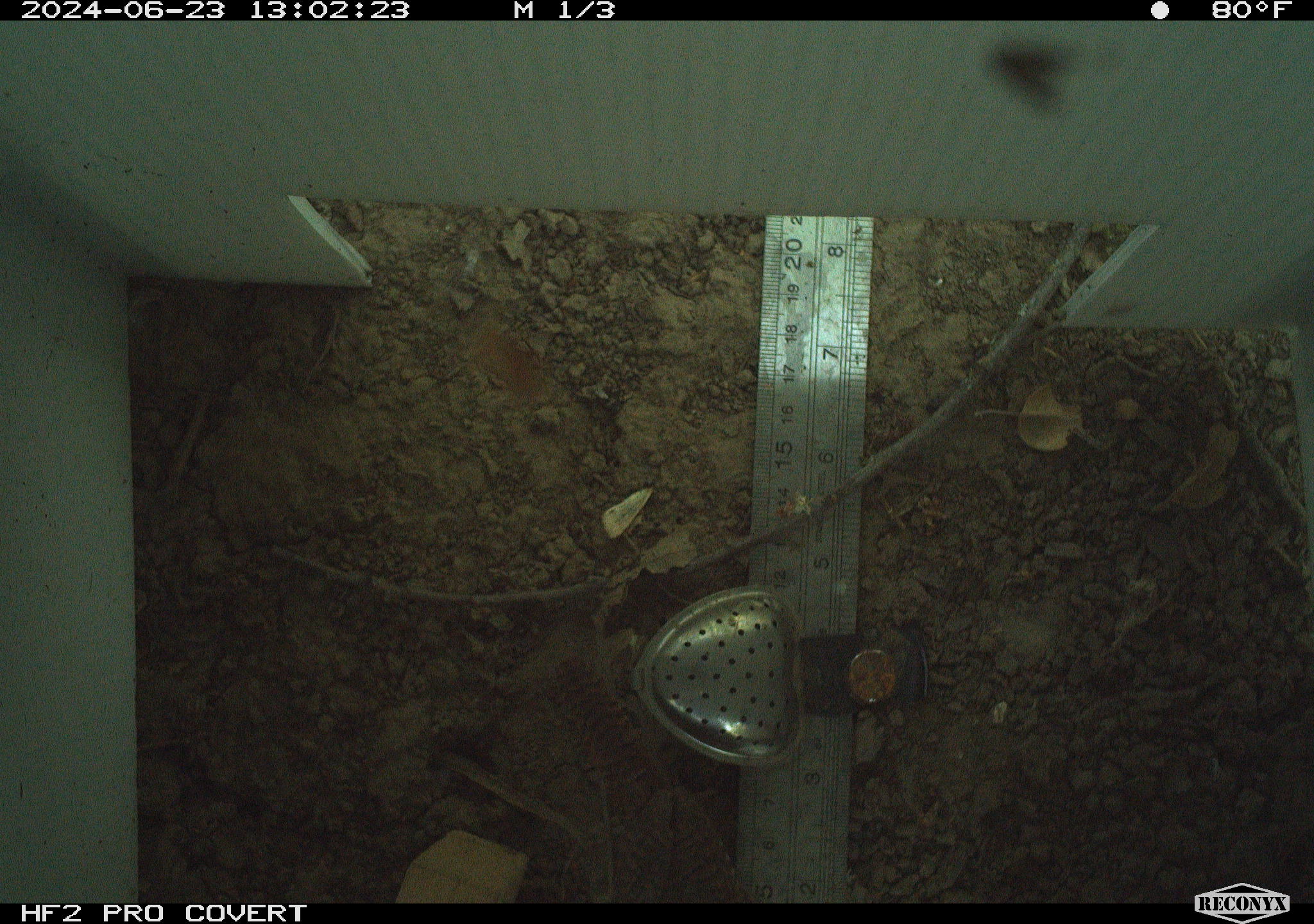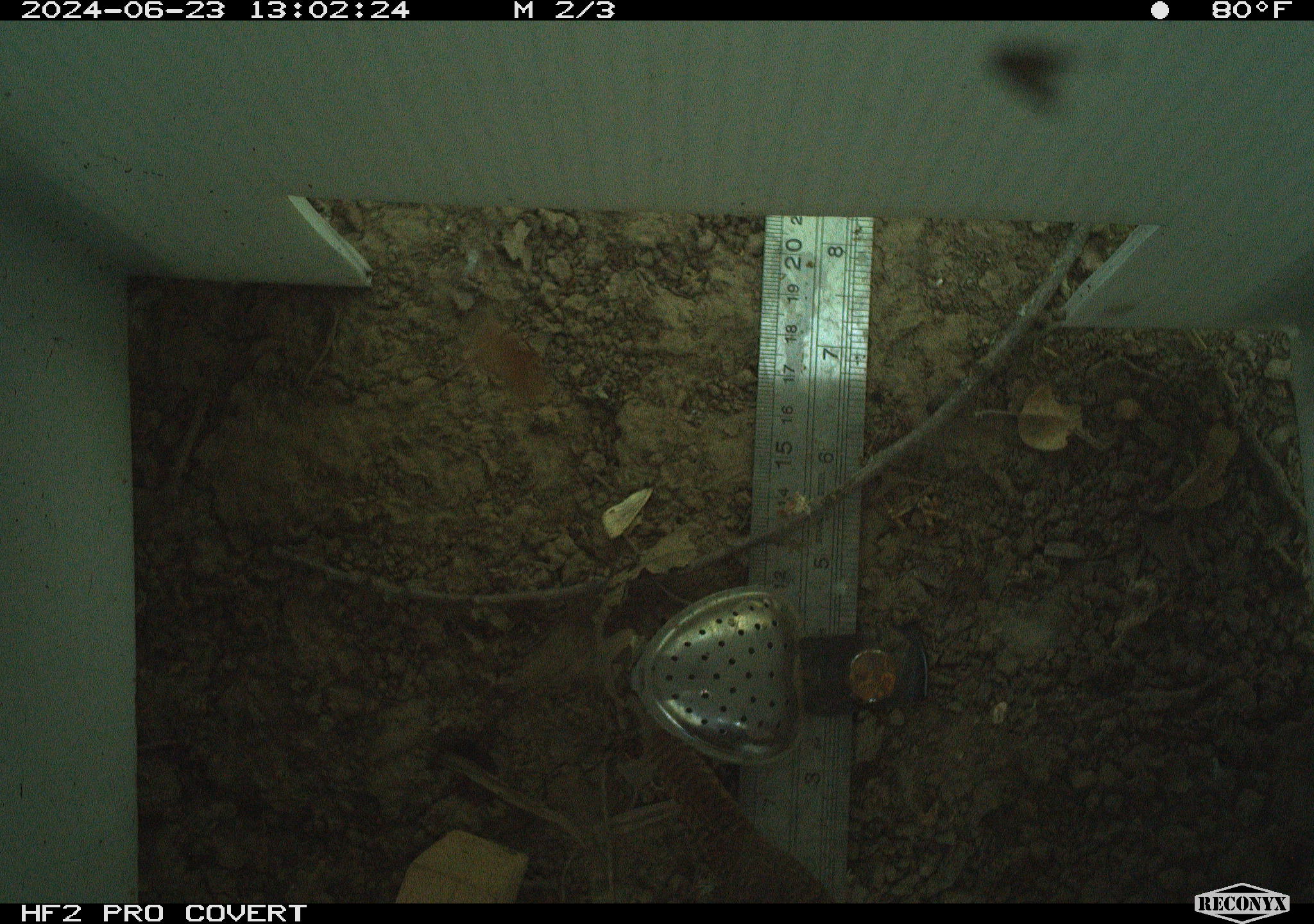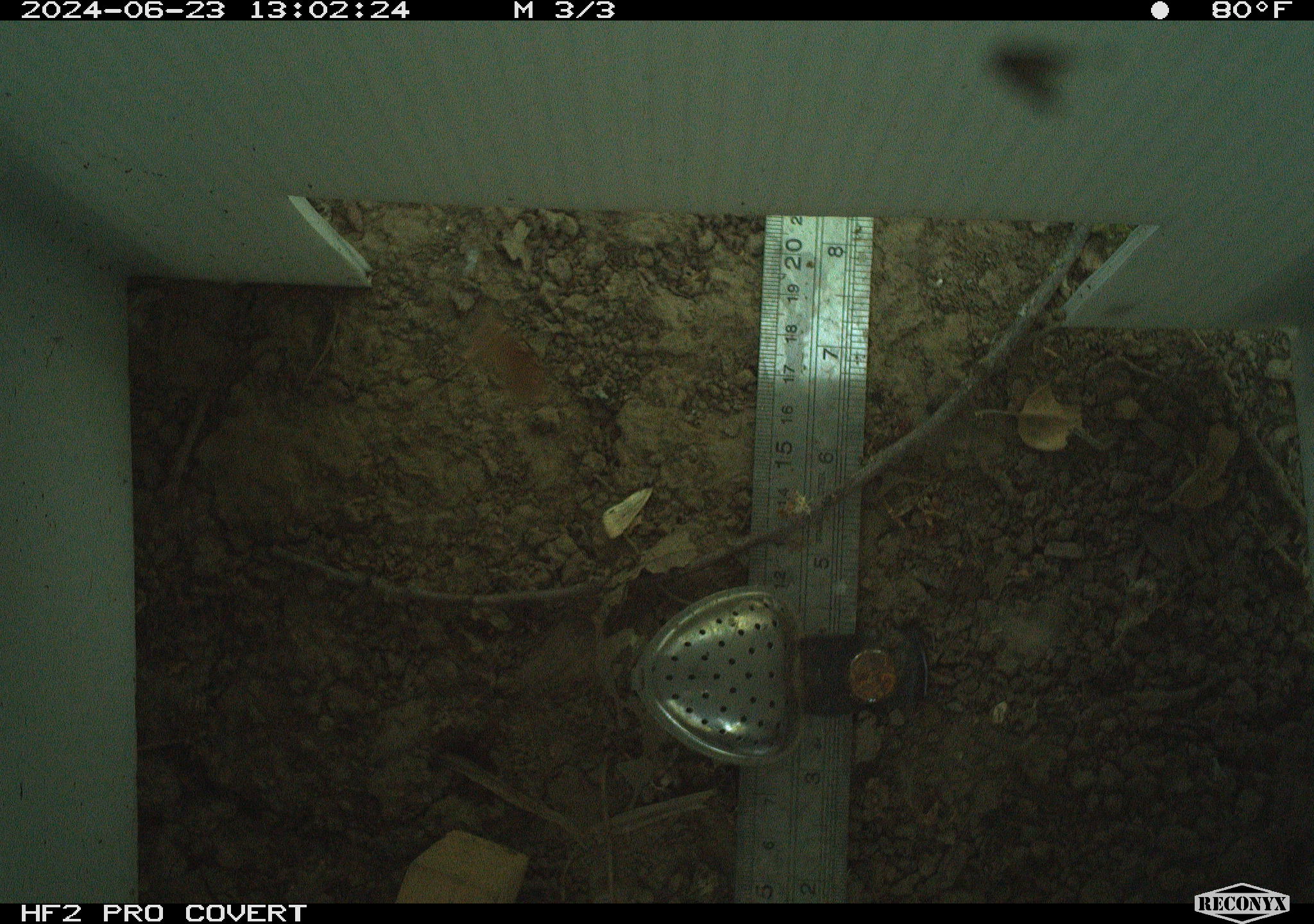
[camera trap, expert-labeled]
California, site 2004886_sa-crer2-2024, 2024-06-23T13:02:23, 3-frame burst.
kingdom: Animalia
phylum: Chordata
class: Aves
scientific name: Aves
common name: bird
Bird (Aves).